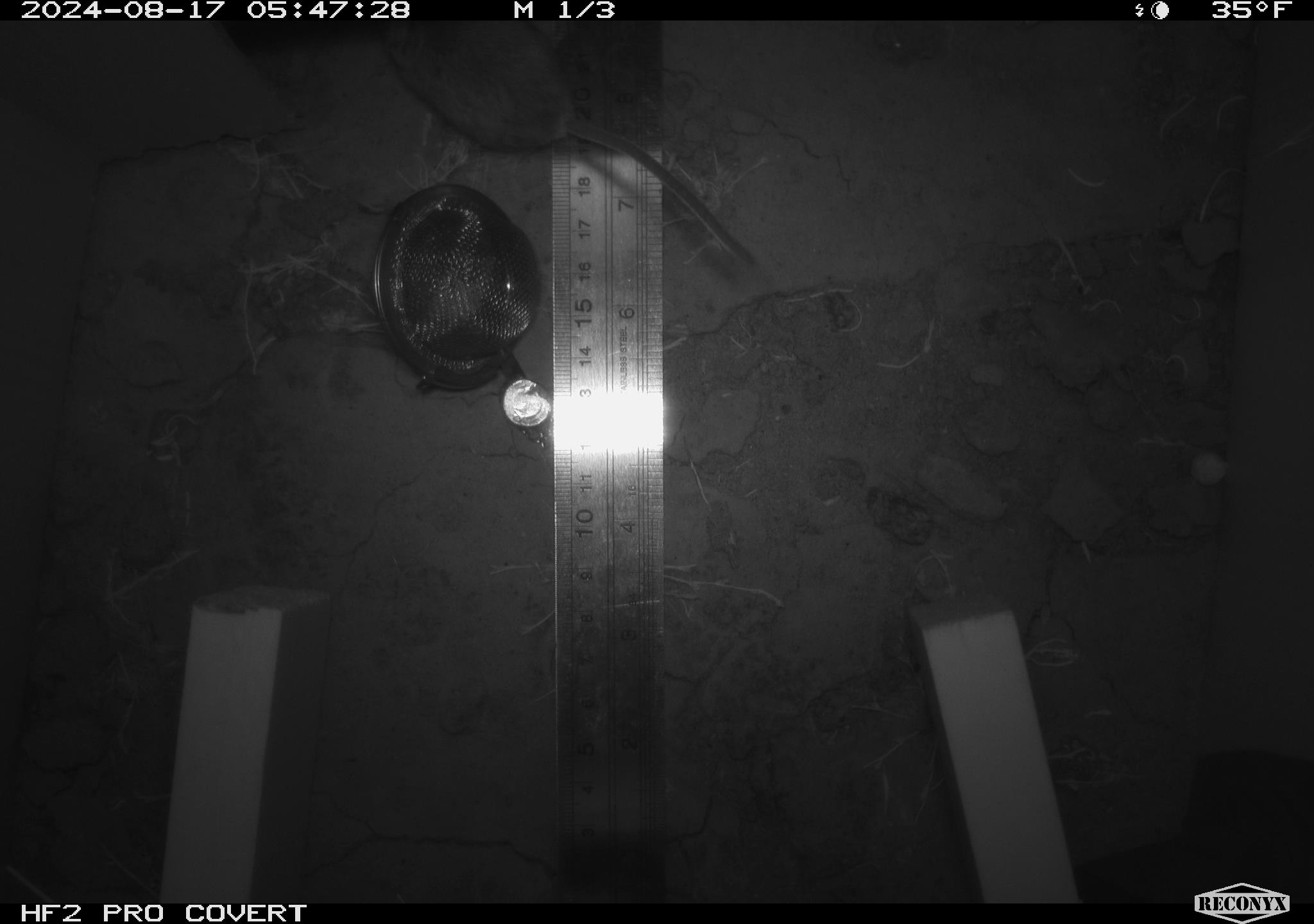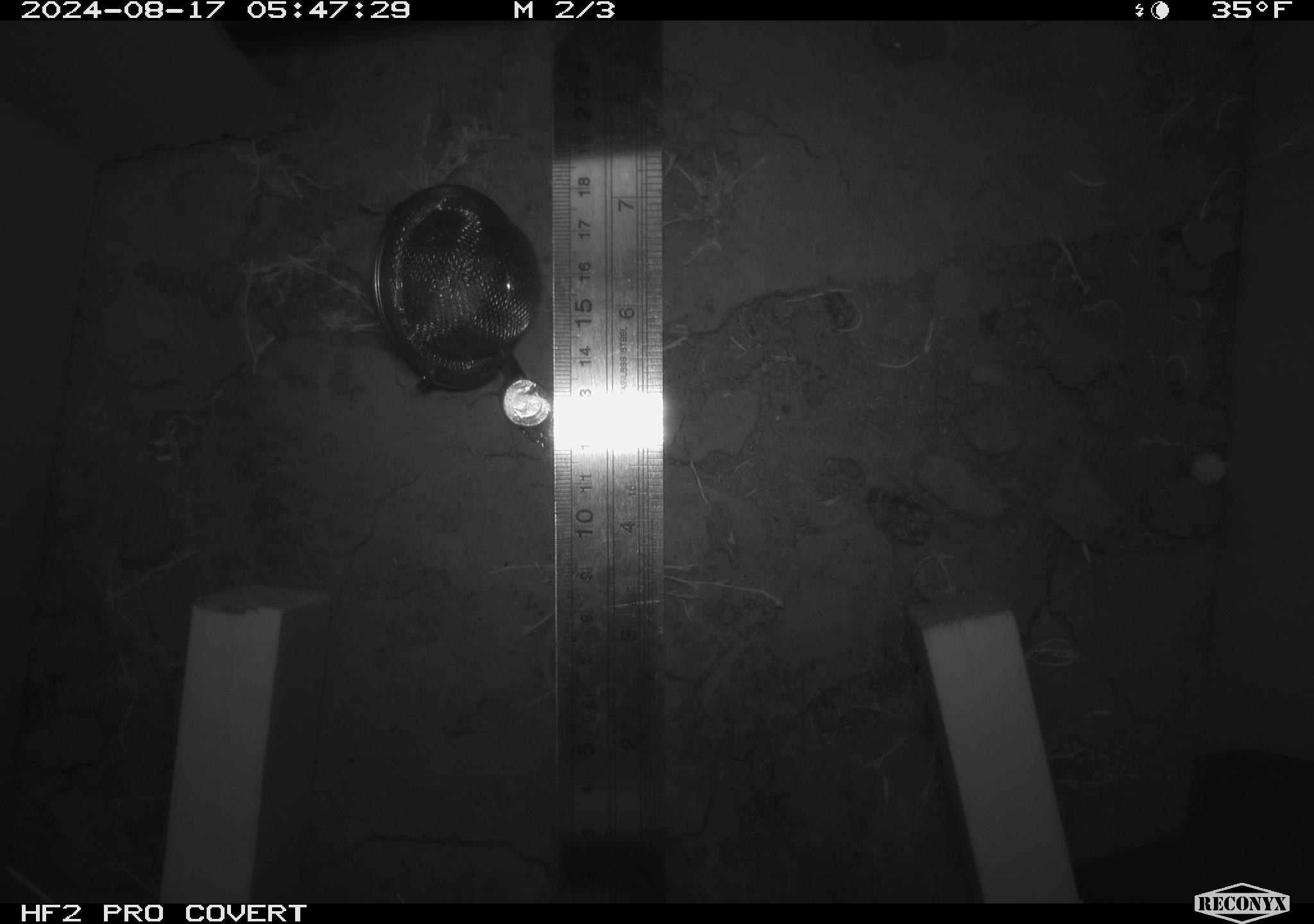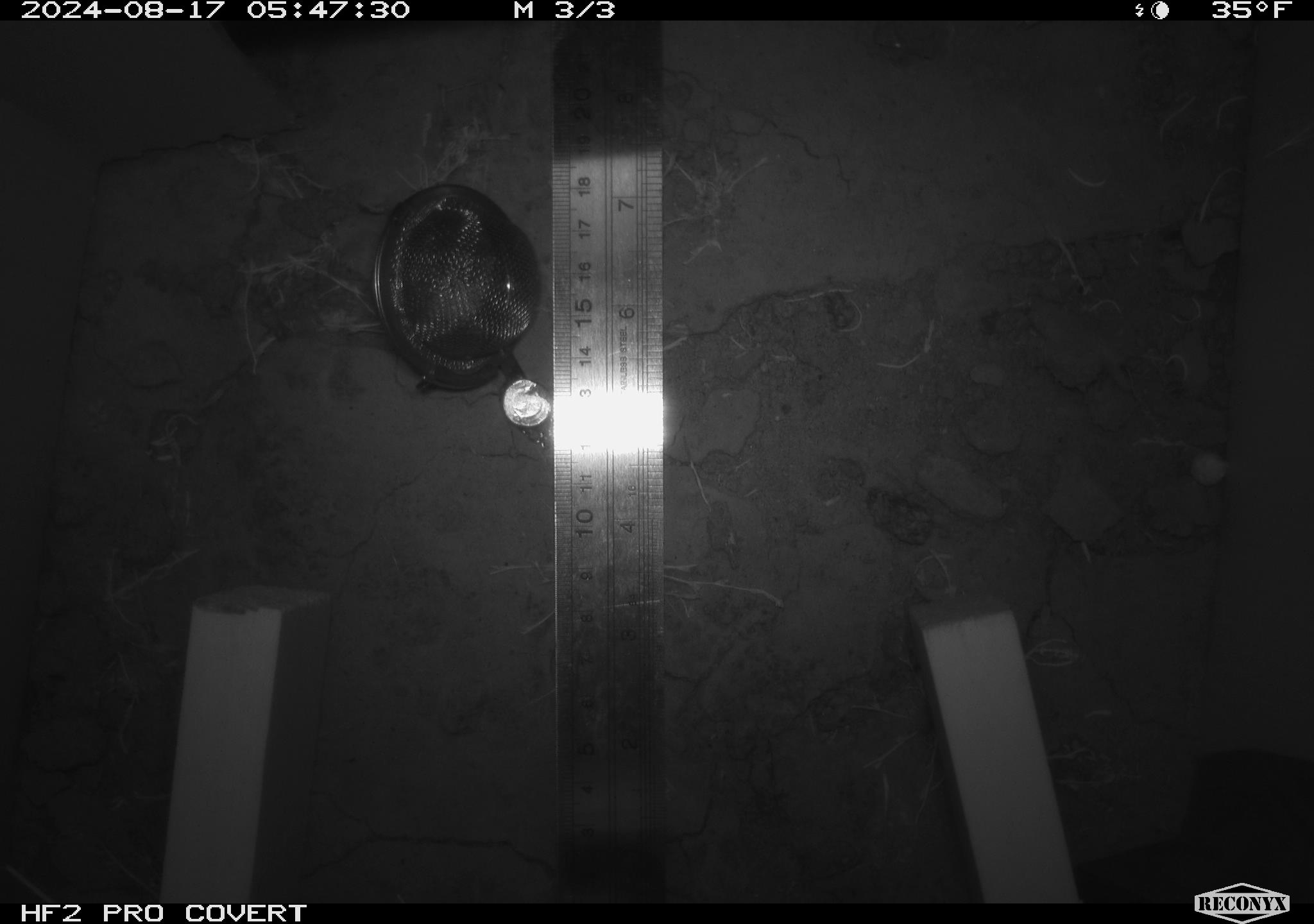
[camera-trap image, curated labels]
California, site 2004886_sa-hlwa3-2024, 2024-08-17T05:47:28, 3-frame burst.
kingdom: Animalia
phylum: Chordata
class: Mammalia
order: Rodentia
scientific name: Rodentia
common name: mouse species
Mouse species (Rodentia).